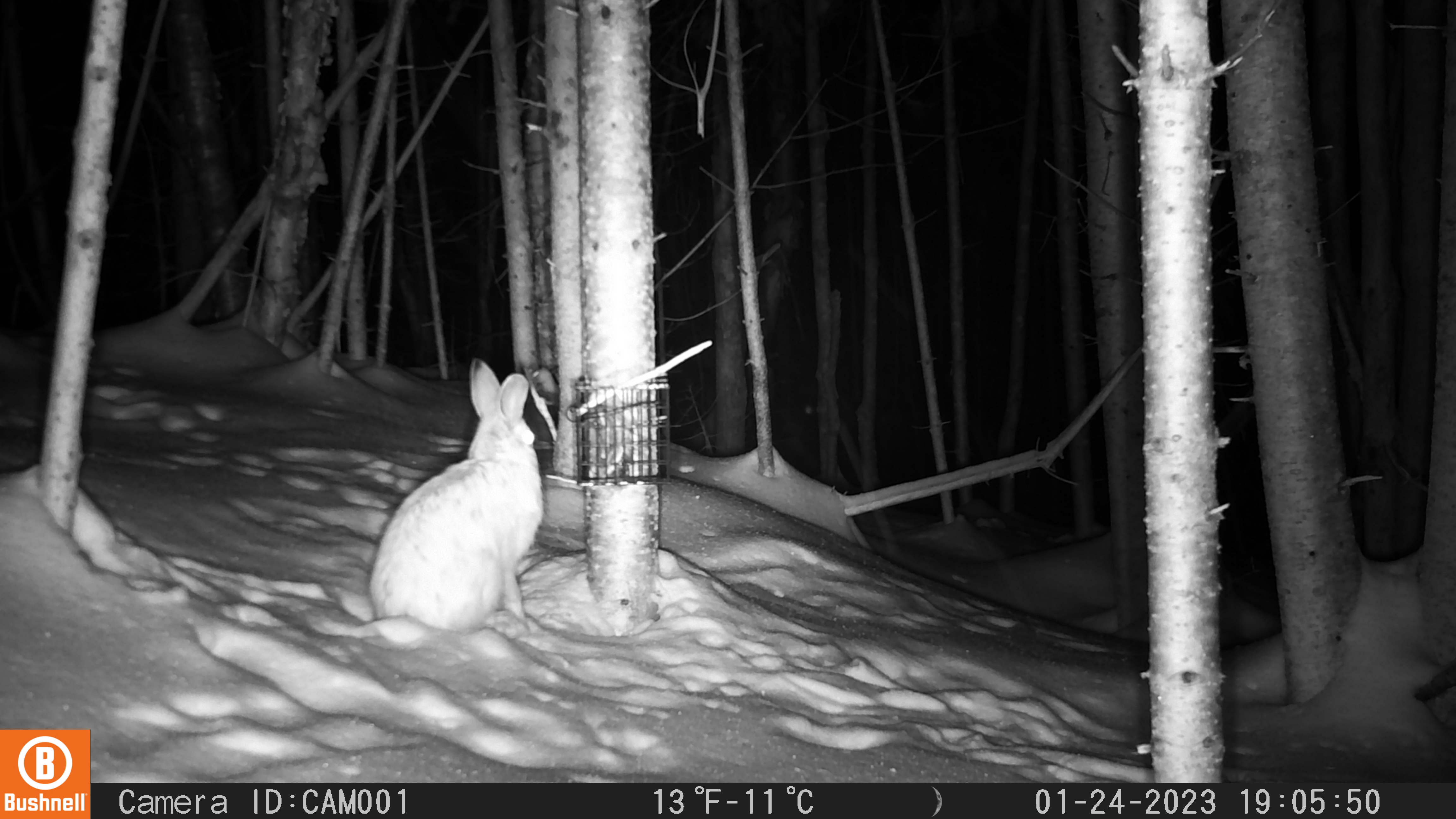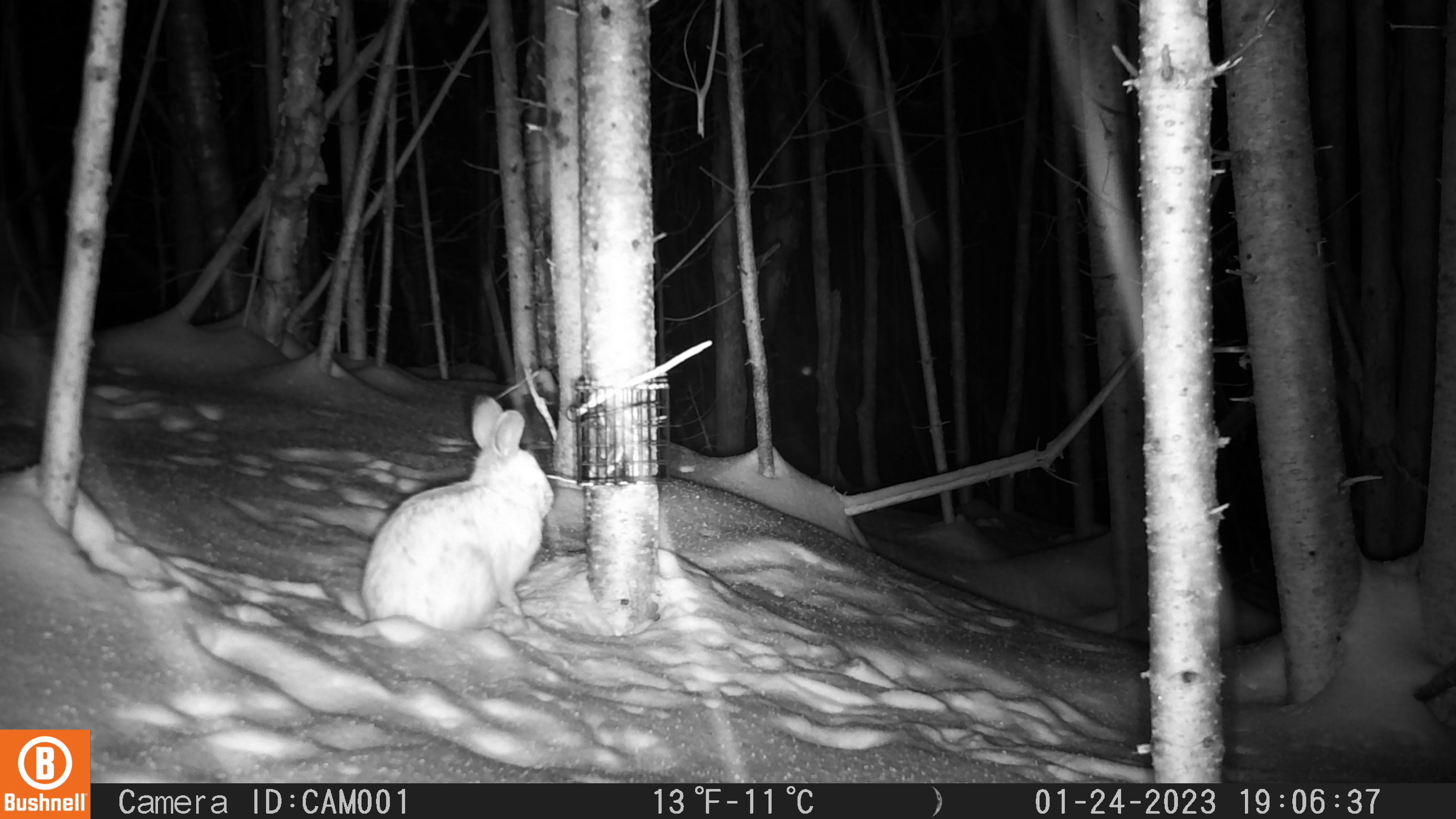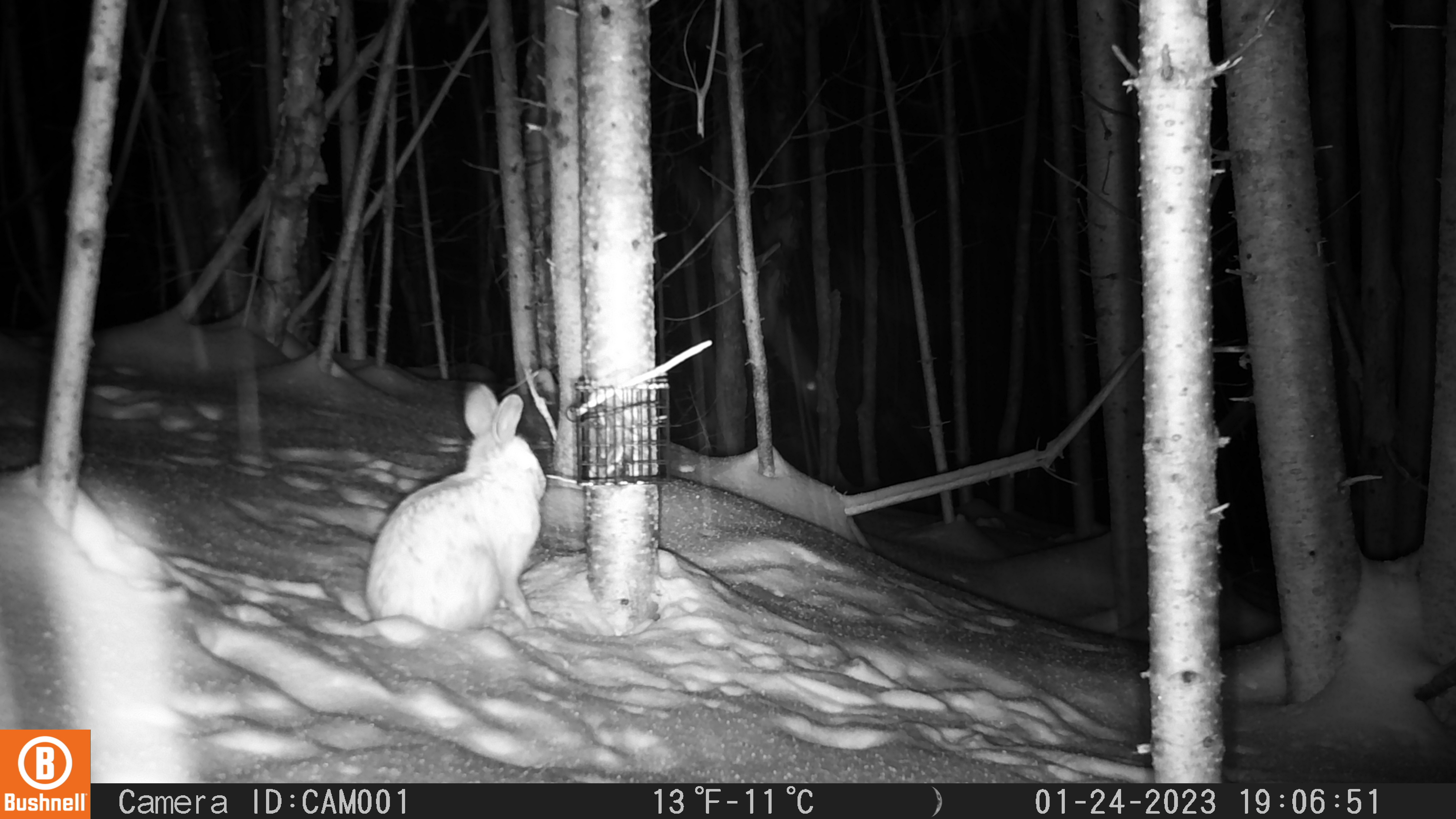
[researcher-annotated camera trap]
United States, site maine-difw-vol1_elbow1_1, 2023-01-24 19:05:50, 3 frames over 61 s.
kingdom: Animalia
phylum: Chordata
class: Mammalia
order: Lagomorpha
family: Leporidae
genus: Lepus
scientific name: Lepus americanus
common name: snowshoe hare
Snowshoe hare (Lepus americanus).